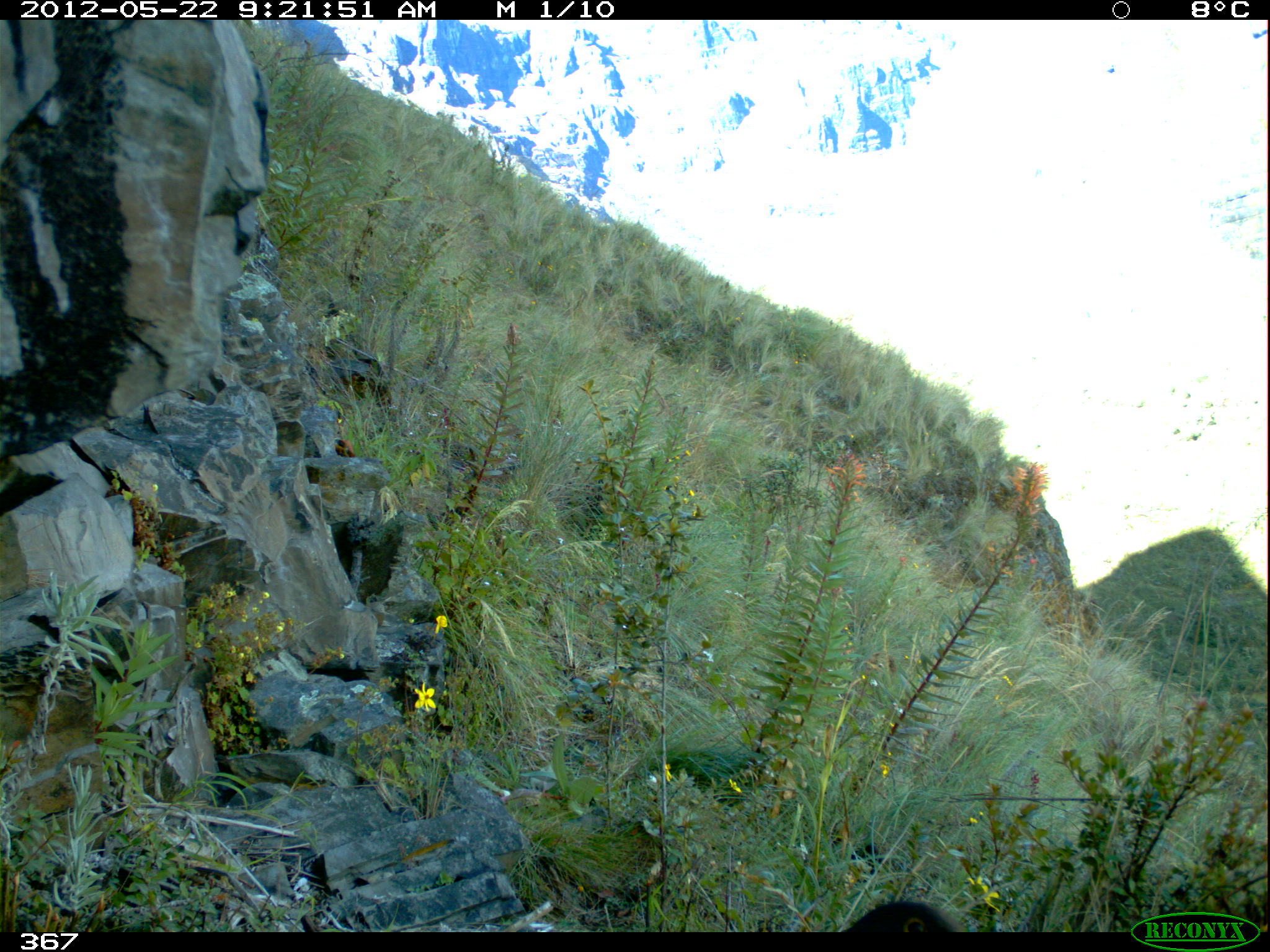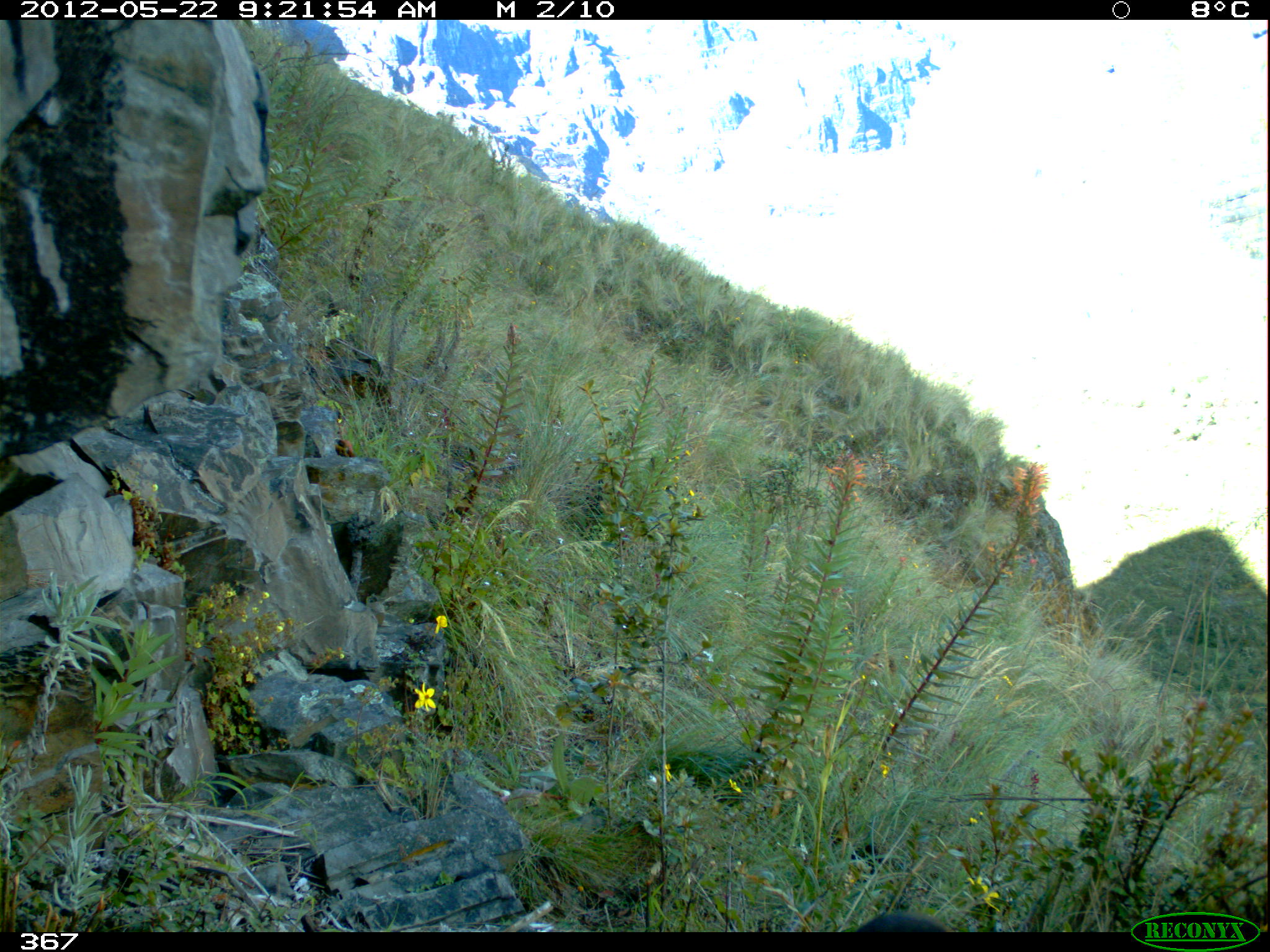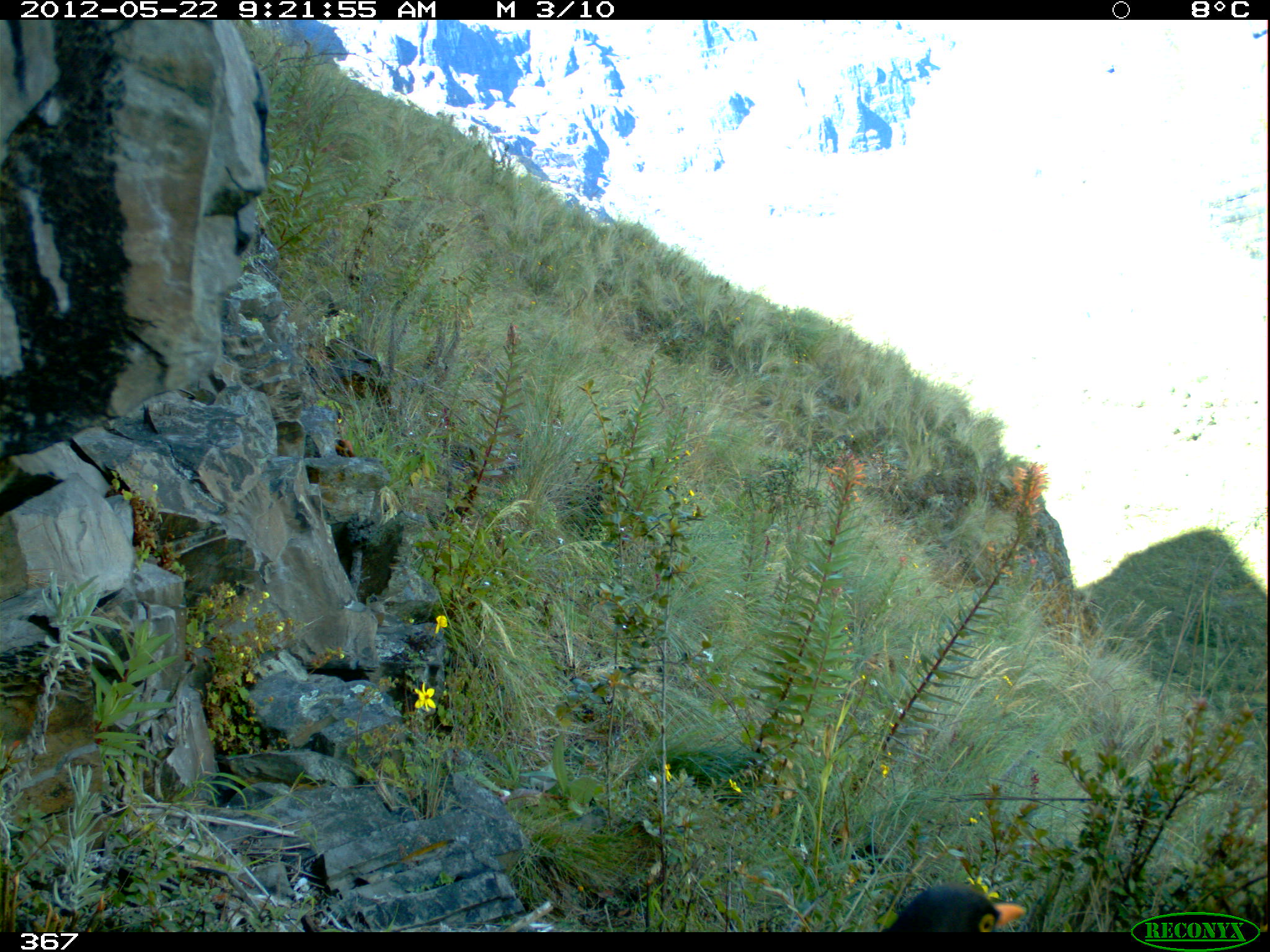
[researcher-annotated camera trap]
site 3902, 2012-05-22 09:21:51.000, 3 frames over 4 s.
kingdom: Animalia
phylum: Chordata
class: Aves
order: Passeriformes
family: Turdidae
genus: Turdus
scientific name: Turdus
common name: true thrushes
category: turdus sp